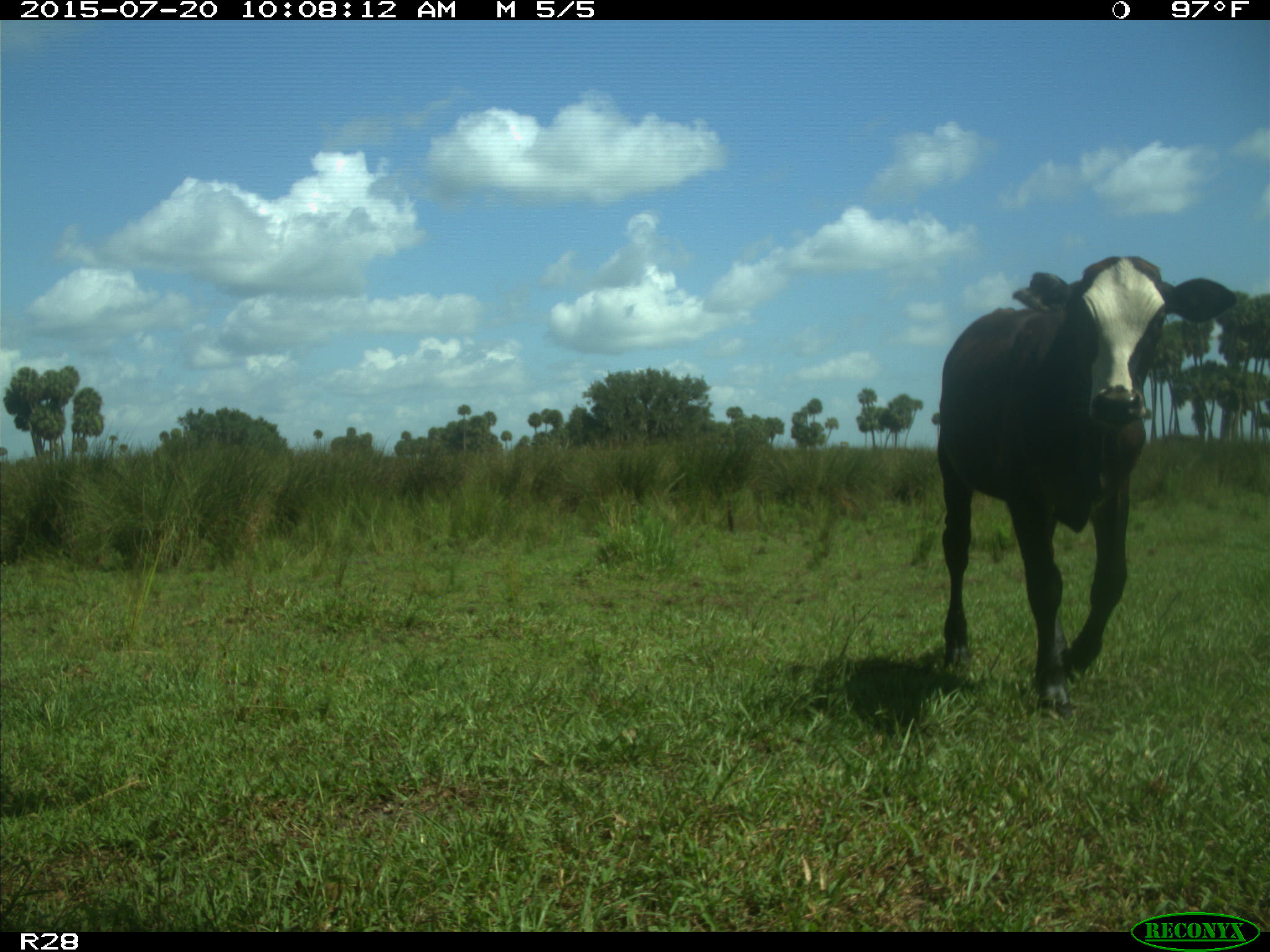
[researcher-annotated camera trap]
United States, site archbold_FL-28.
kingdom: Animalia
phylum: Chordata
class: Mammalia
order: Artiodactyla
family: Bovidae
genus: Bos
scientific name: Bos taurus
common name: domestic cow